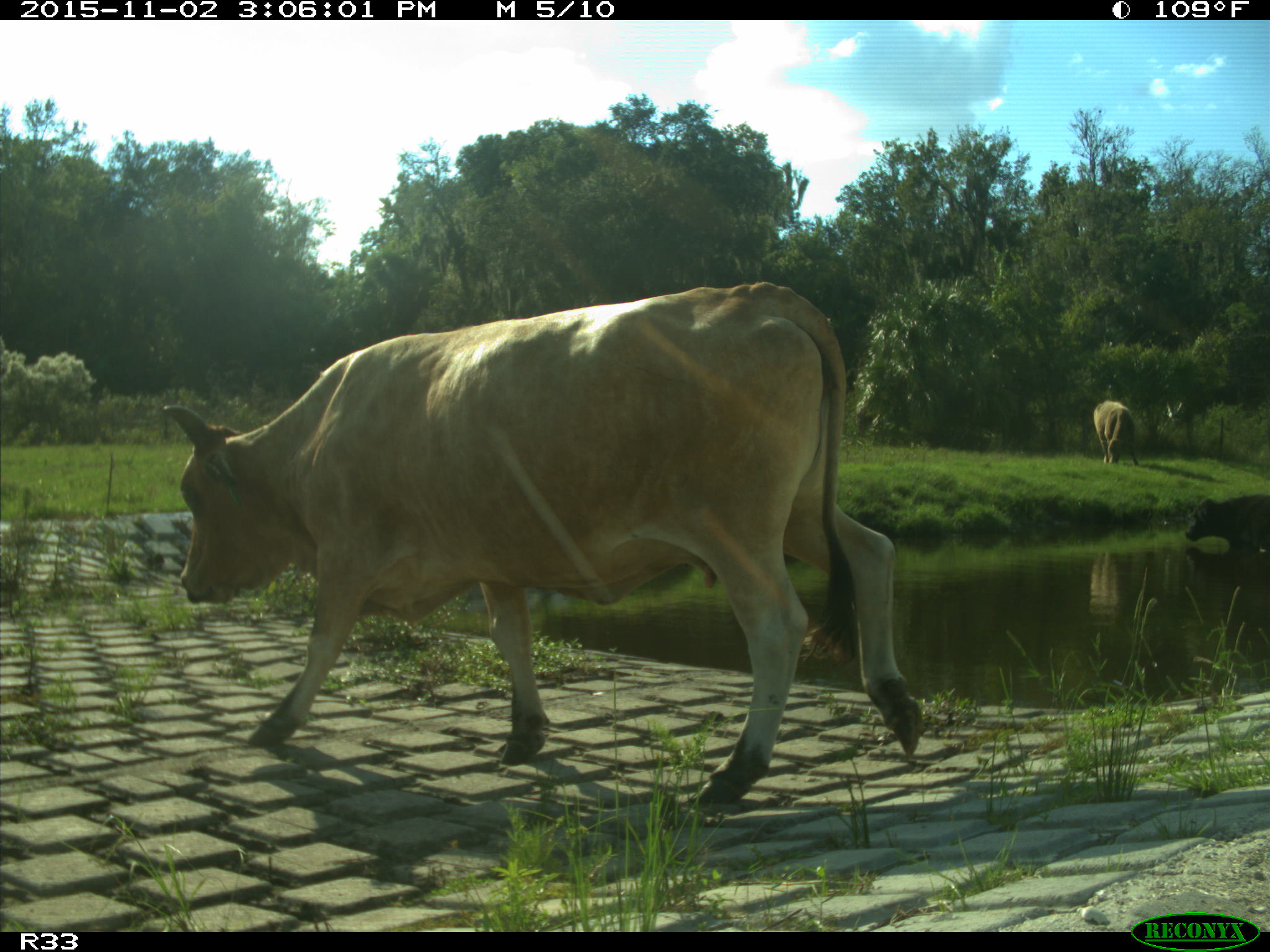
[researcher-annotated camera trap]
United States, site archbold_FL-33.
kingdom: Animalia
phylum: Chordata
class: Mammalia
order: Artiodactyla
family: Bovidae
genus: Bos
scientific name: Bos taurus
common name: domestic cow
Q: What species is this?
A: Bos taurus (domestic cow).